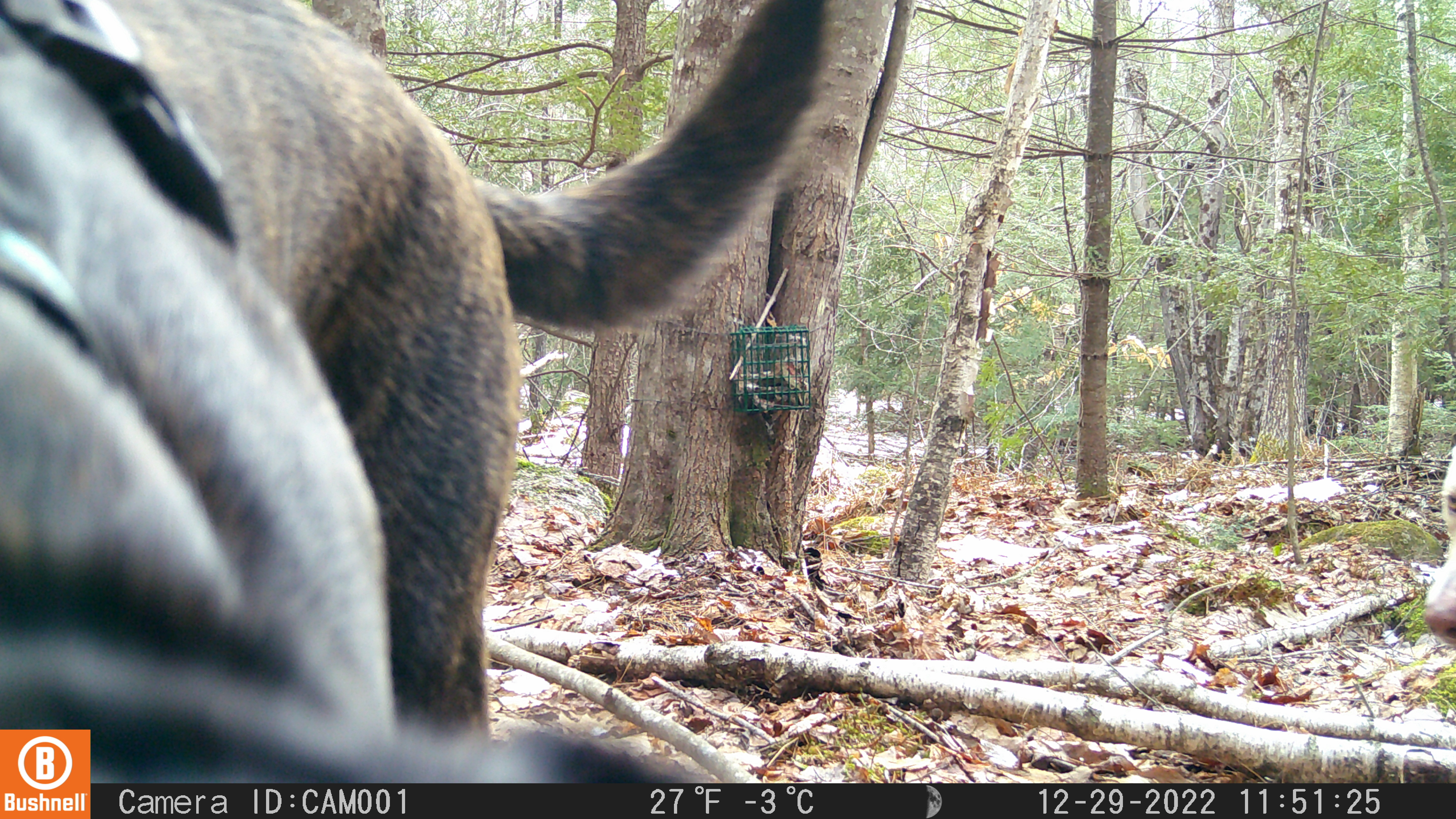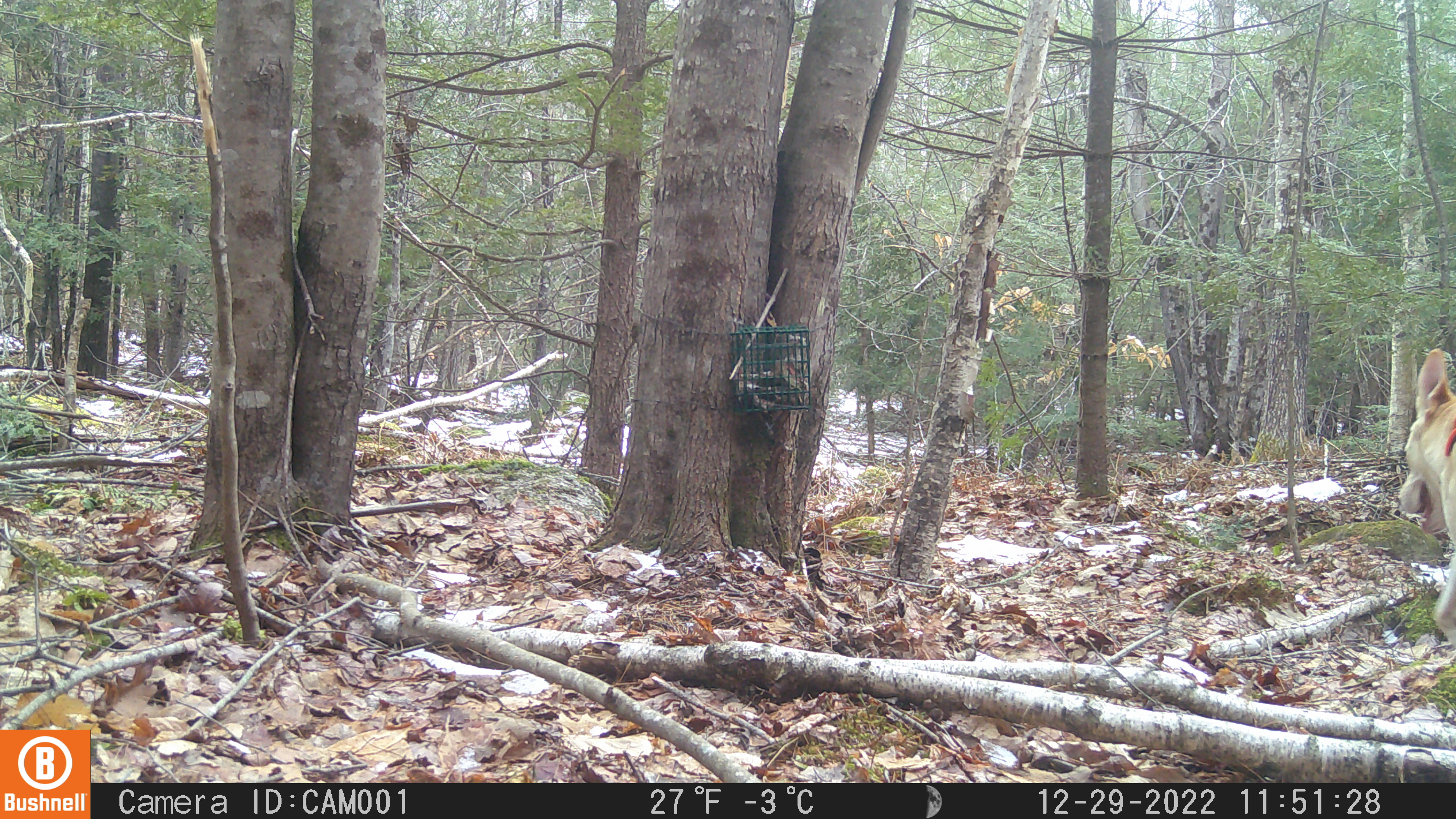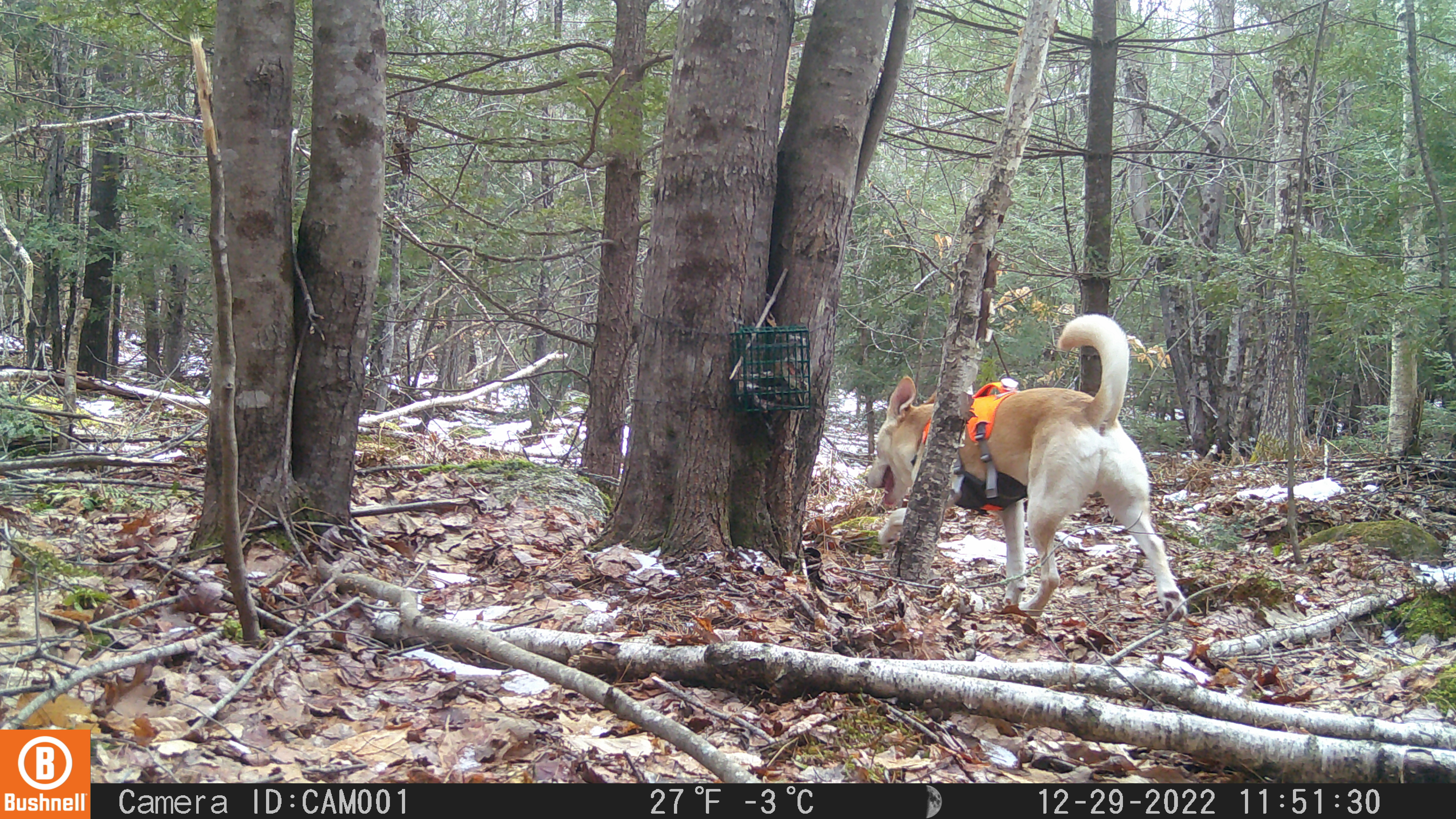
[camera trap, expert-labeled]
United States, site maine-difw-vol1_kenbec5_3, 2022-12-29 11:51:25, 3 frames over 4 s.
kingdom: Animalia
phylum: Chordata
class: Mammalia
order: Carnivora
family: Canidae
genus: Canis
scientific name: Canis familiaris familiaris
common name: domestic dog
Domestic dog (Canis familiaris familiaris).